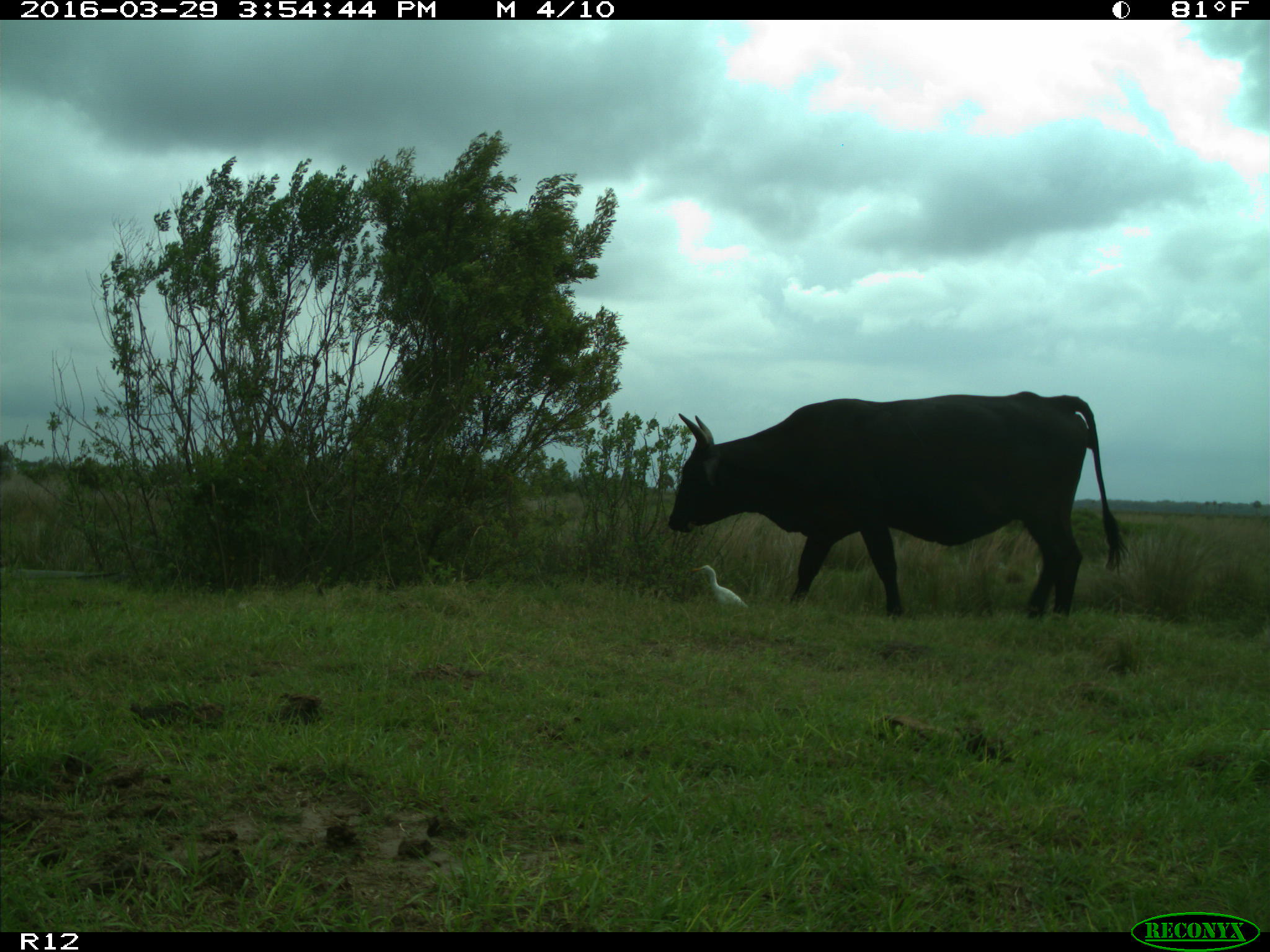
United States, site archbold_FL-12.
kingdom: Animalia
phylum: Chordata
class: Mammalia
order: Artiodactyla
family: Bovidae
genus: Bos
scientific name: Bos taurus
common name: domestic cow